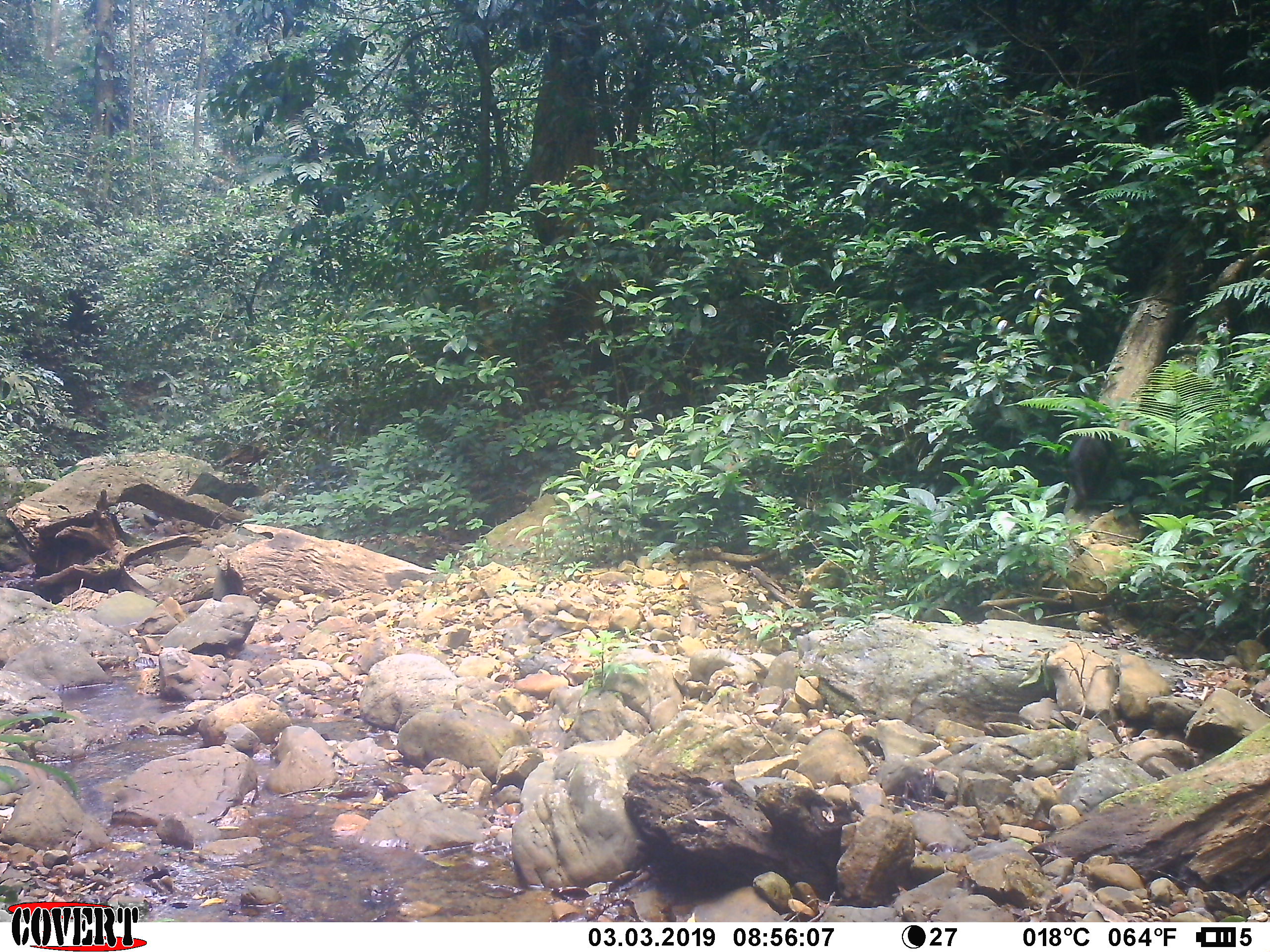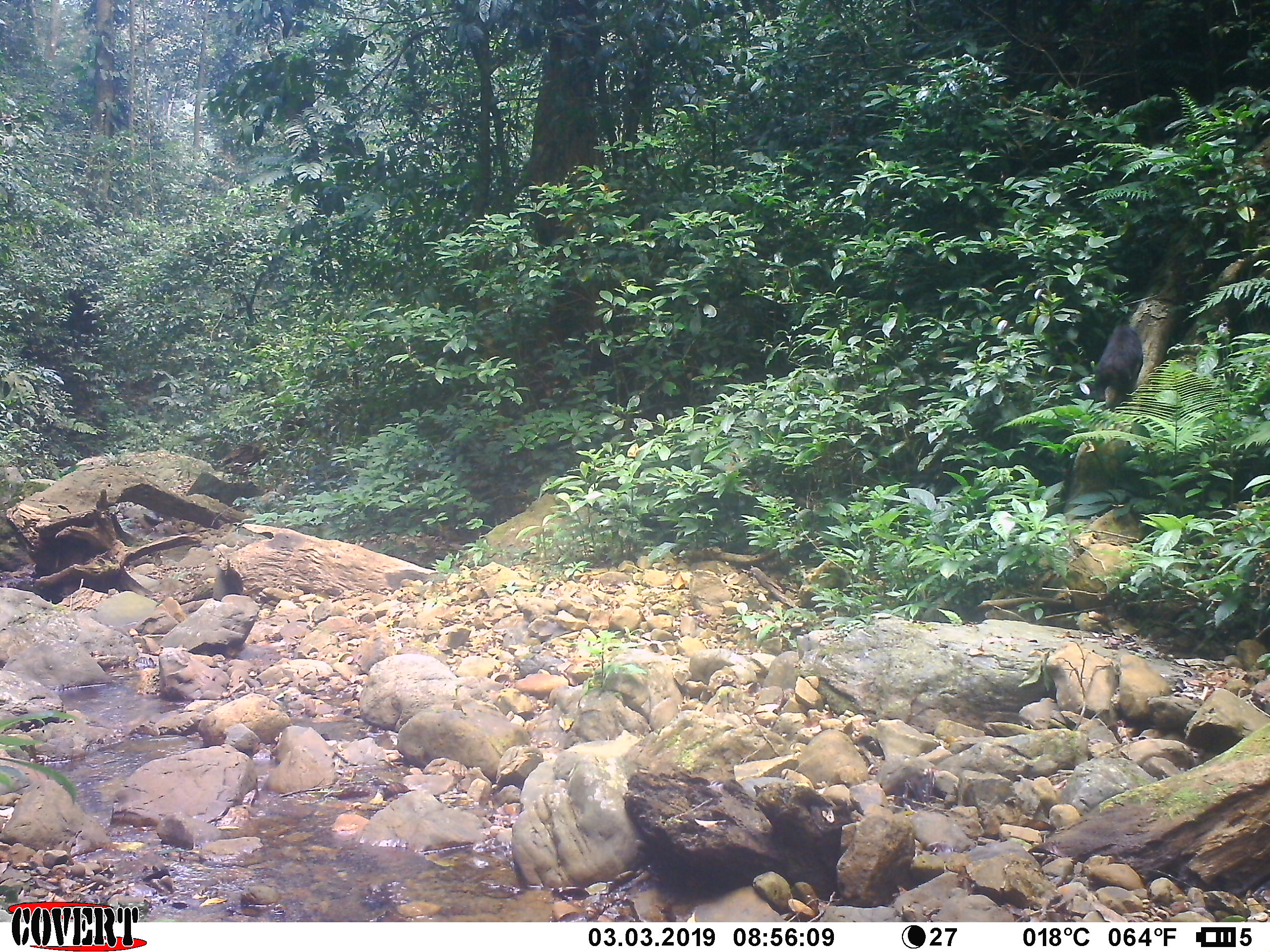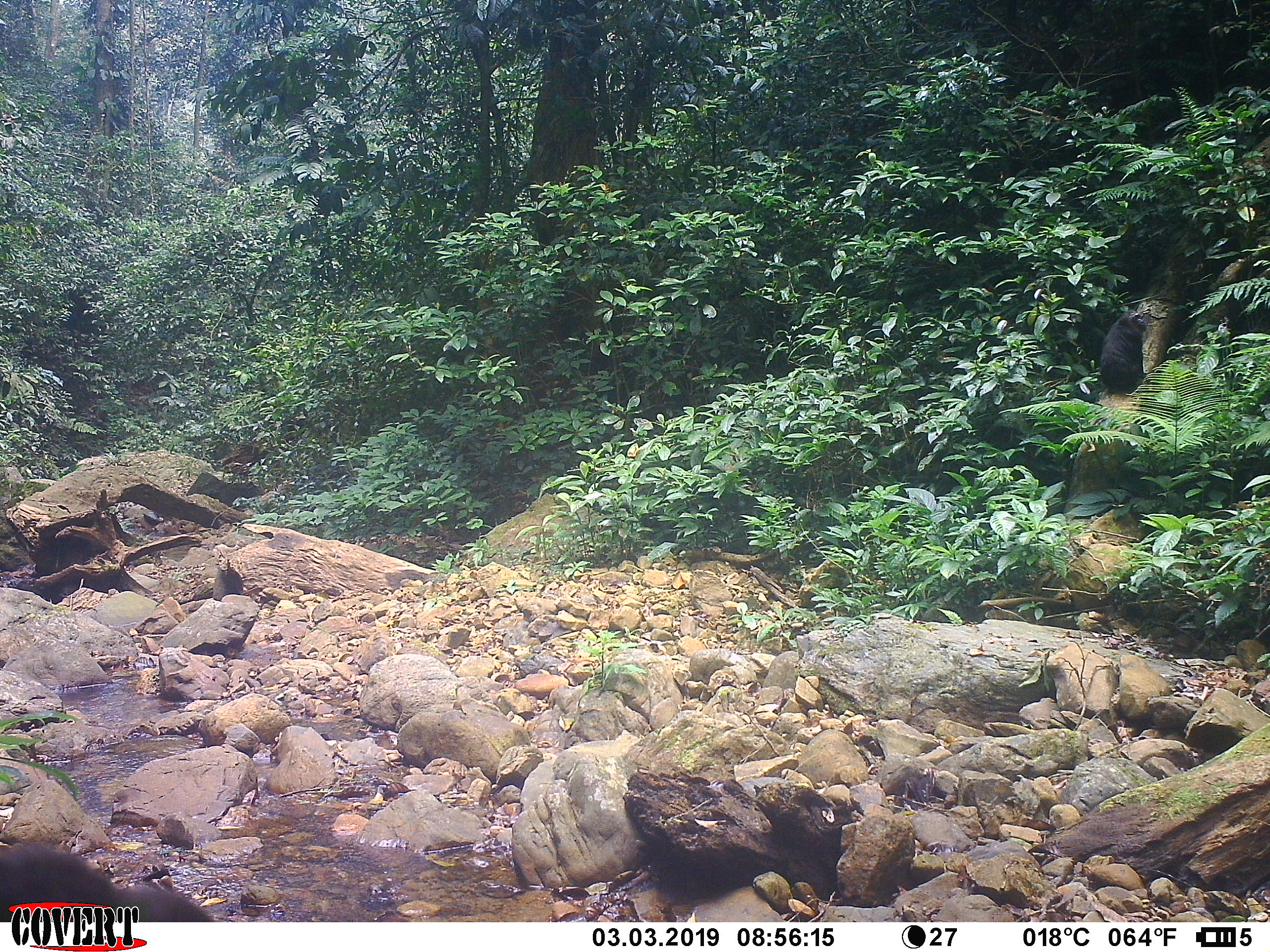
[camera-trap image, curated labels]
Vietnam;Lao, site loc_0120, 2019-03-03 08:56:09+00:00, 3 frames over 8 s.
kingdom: Animalia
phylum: Chordata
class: Mammalia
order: Primates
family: Cercopithecidae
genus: Macaca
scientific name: Macaca arctoides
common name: stump-tailed macaque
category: stump tailed macaque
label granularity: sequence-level